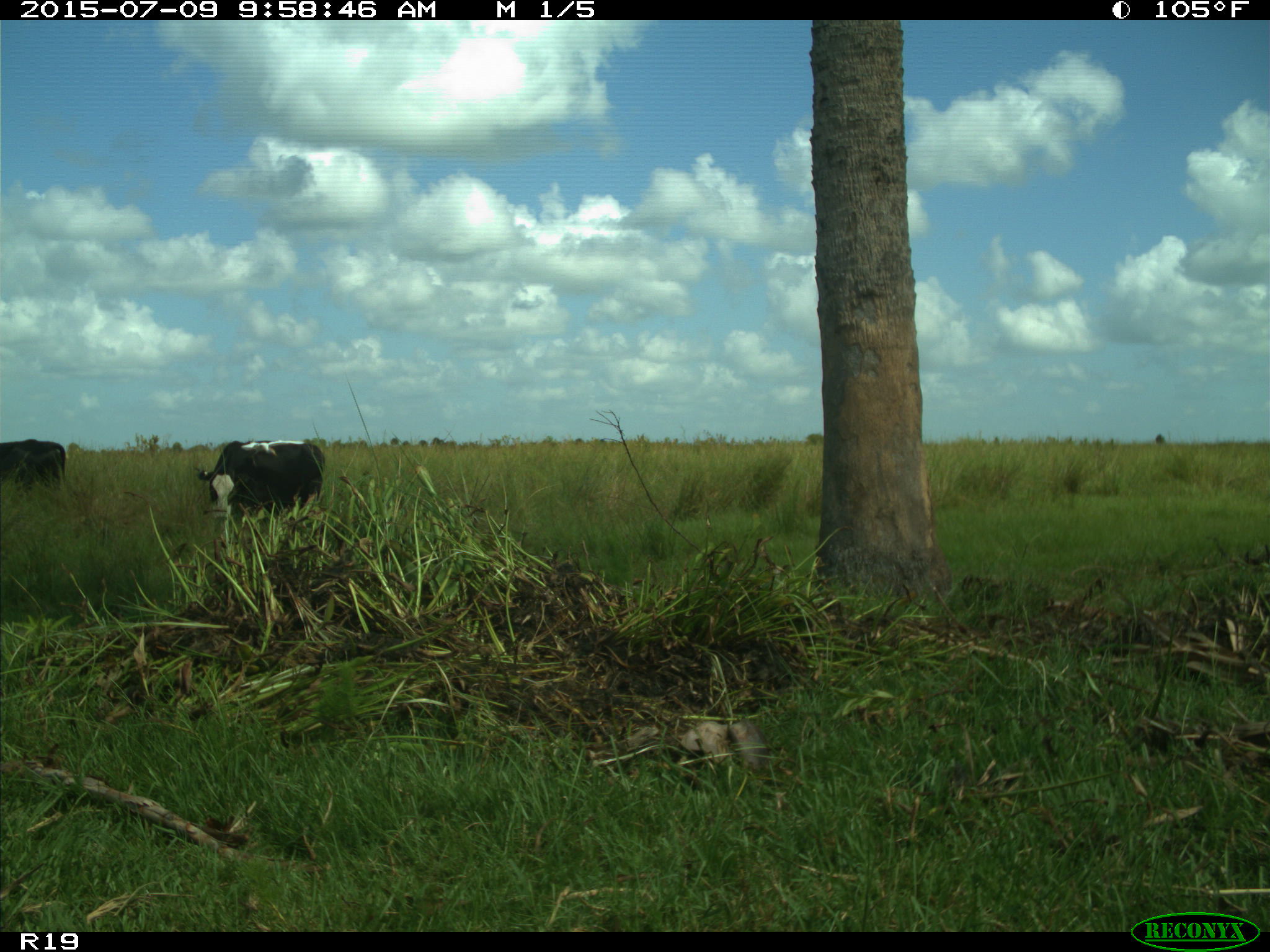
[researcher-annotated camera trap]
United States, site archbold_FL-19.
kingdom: Animalia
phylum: Chordata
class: Mammalia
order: Artiodactyla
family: Bovidae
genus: Bos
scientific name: Bos taurus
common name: domestic cow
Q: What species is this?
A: Bos taurus (domestic cow).